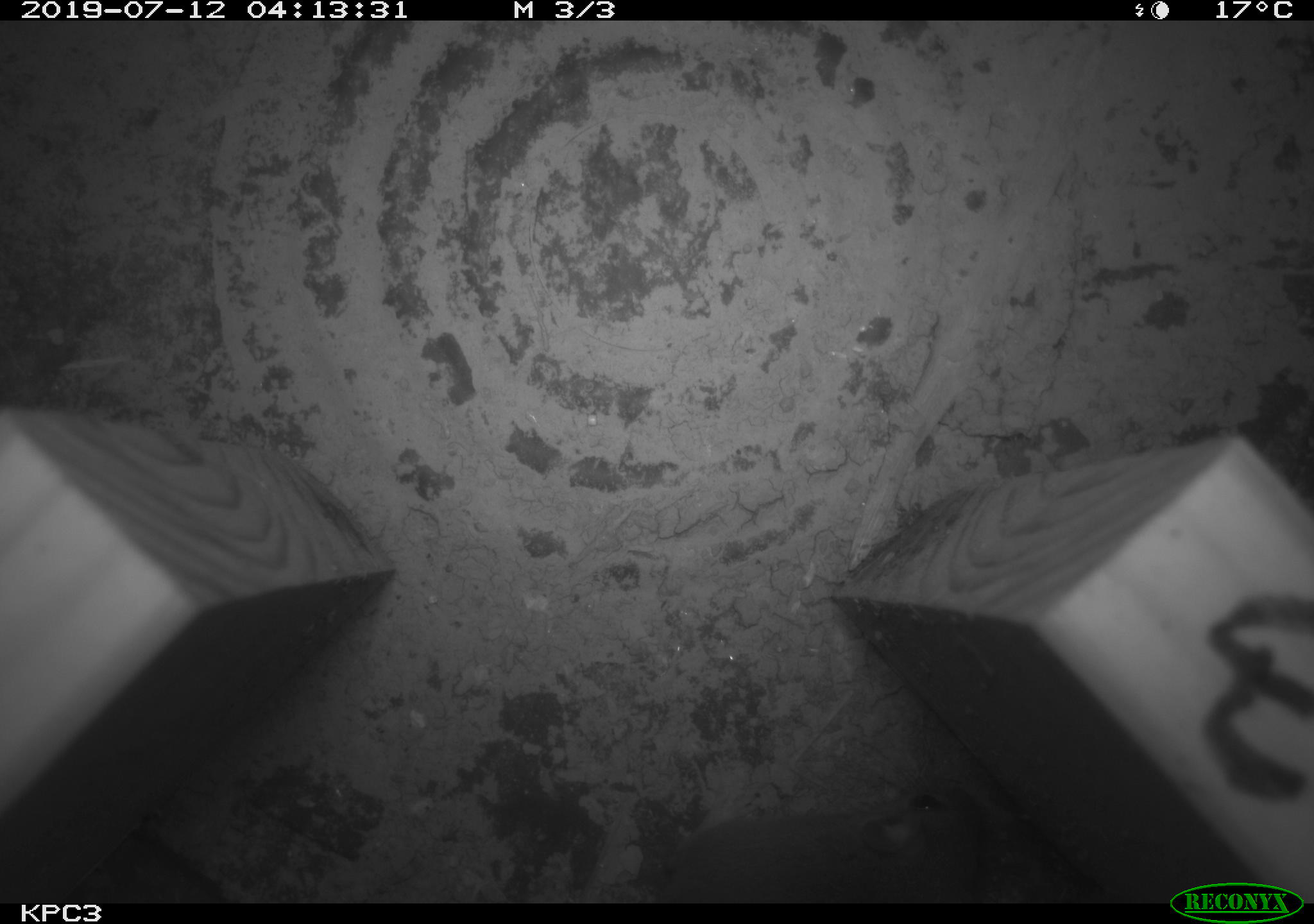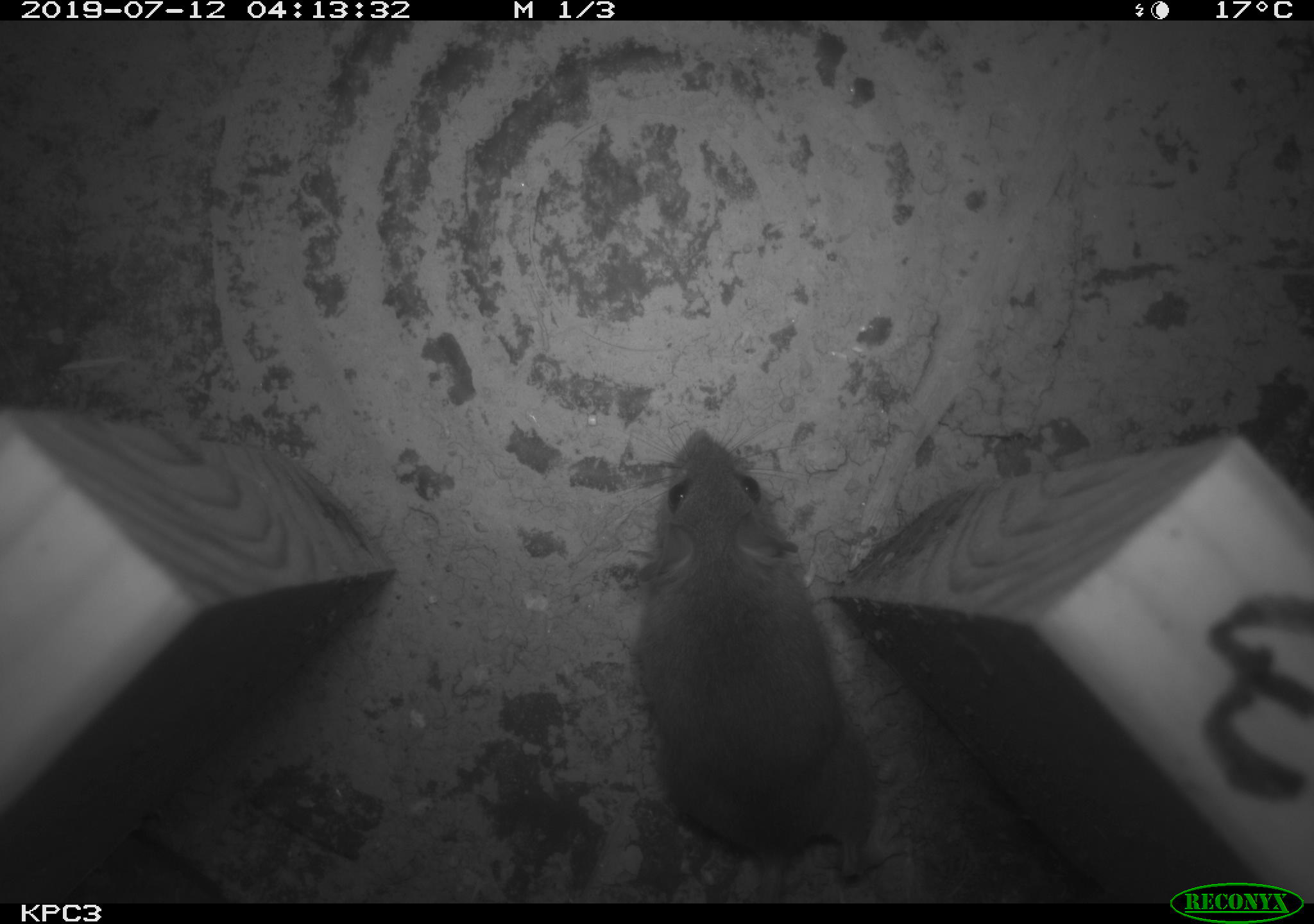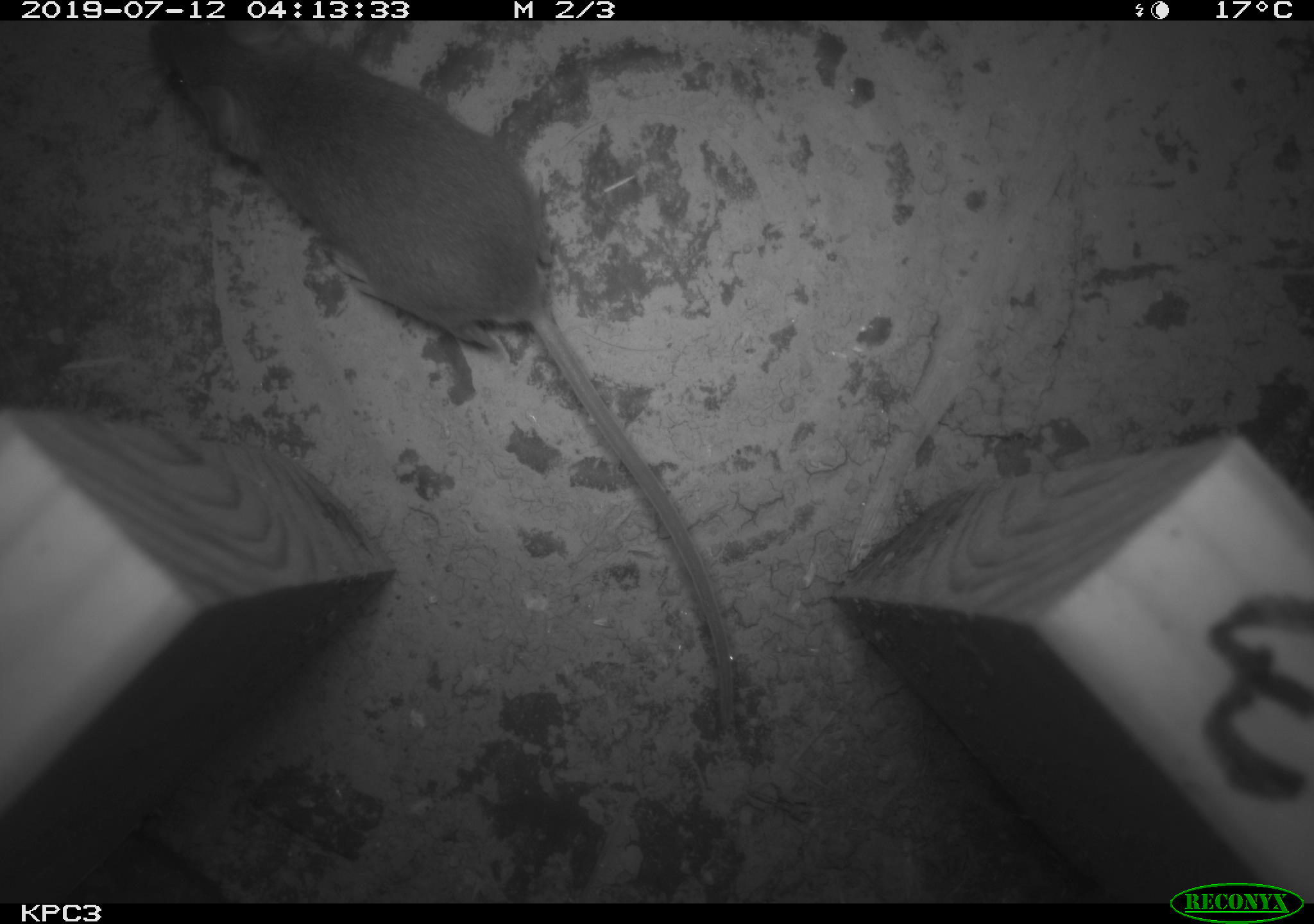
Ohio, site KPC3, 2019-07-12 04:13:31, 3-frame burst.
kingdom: Animalia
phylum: Chordata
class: Mammalia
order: Rodentia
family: Cricetidae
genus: Peromyscus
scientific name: Peromyscus leucopus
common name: white-footed mouse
White-footed mouse (Peromyscus leucopus).